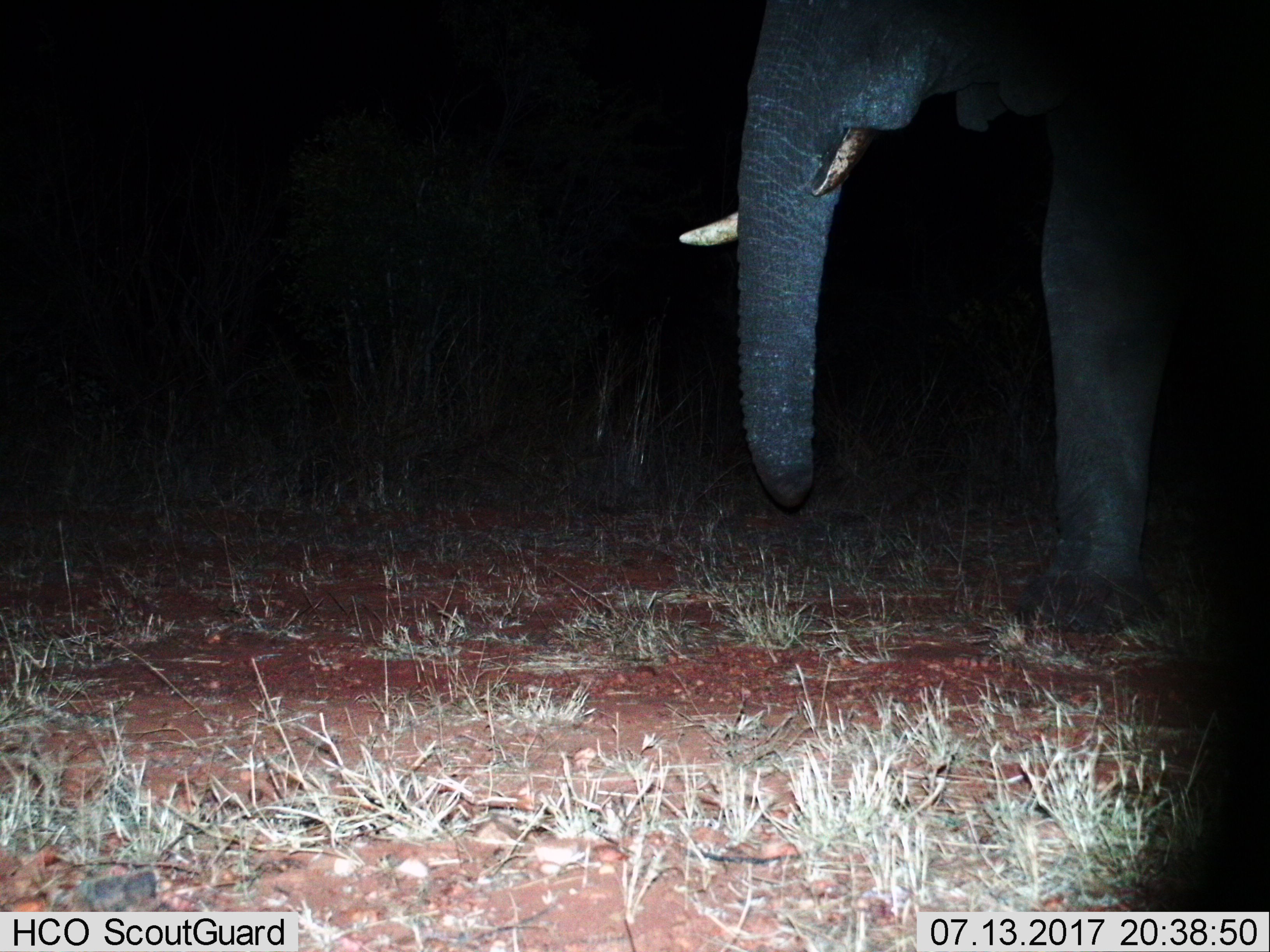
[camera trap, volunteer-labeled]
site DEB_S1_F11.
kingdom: Animalia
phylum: Chordata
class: Mammalia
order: Proboscidea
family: Elephantidae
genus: Loxodonta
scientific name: Loxodonta africana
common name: african bush elephant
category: elephant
Elephant (african bush elephant) (Loxodonta africana), count 1. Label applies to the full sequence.